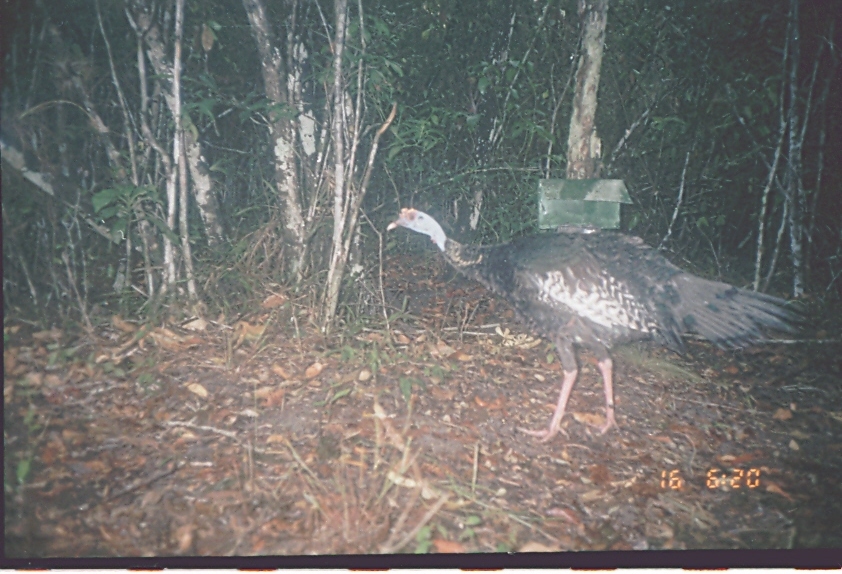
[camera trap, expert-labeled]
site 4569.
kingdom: Animalia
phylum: Chordata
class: Aves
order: Galliformes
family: Phasianidae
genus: Meleagris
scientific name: Meleagris ocellata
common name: ocellated turkey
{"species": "Meleagris ocellata (ocellated turkey)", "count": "1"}